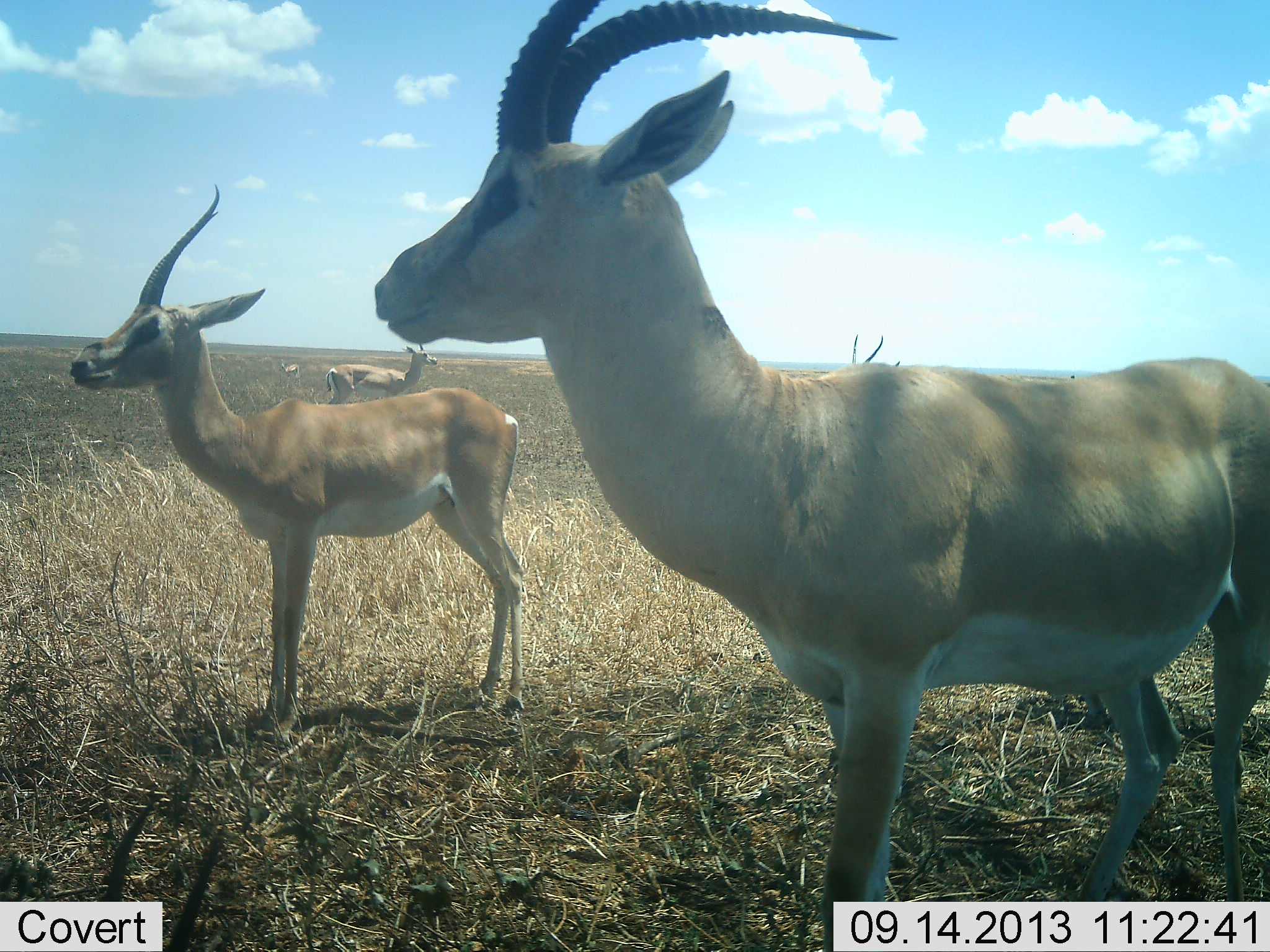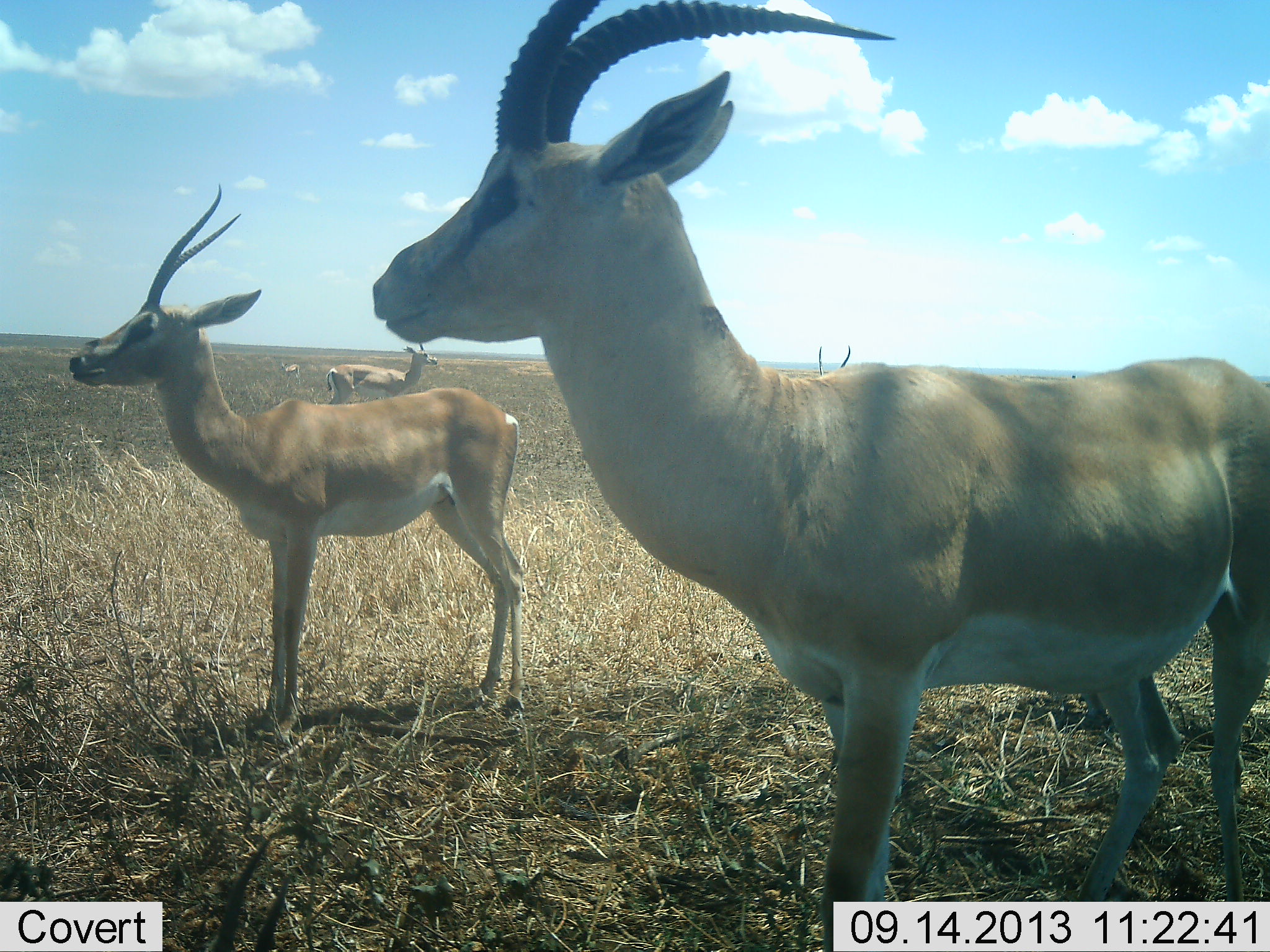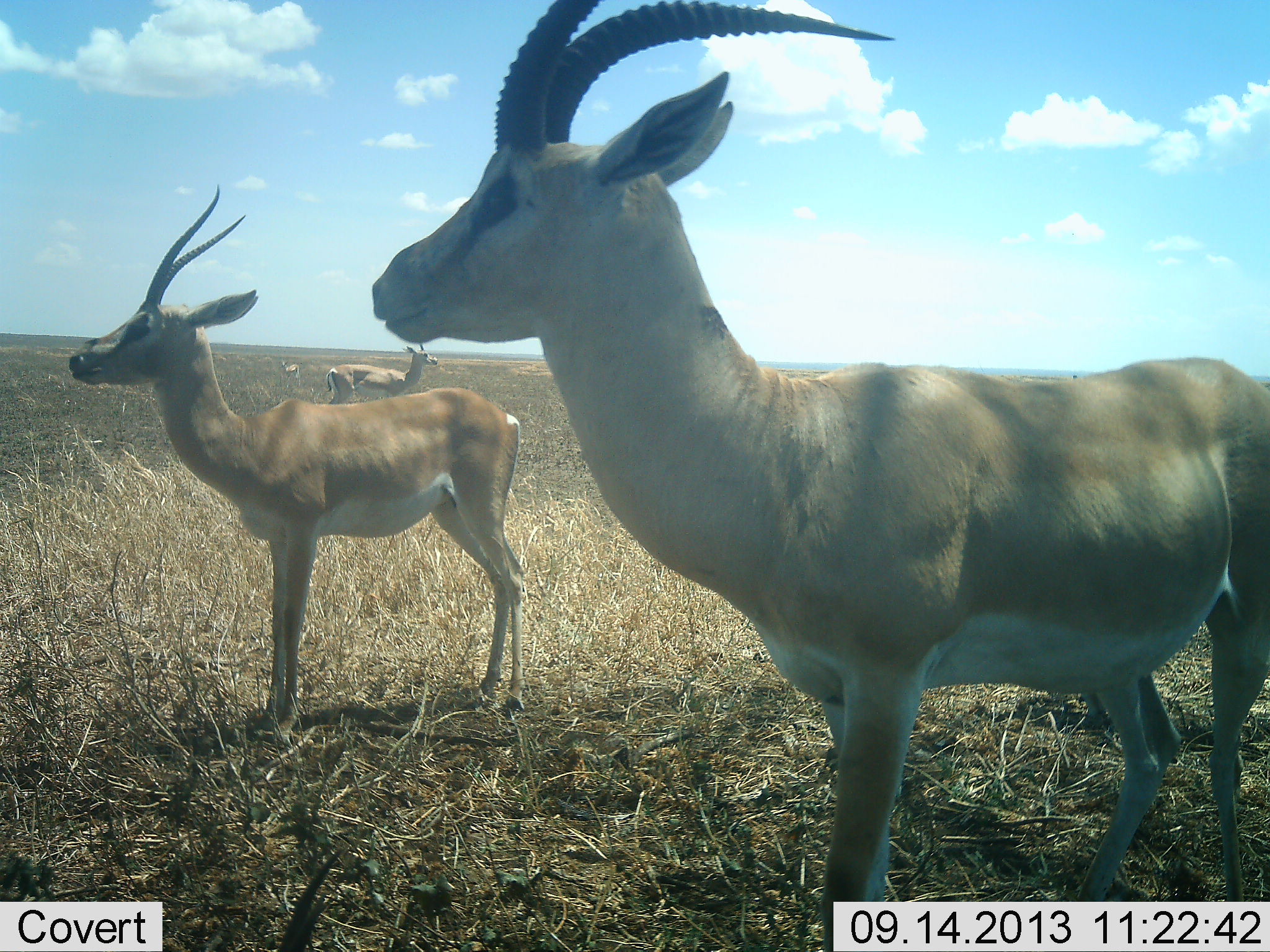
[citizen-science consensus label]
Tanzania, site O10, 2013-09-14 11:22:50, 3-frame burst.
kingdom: Animalia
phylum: Chordata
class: Mammalia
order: Artiodactyla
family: Bovidae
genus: Nanger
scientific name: Nanger granti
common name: grant's gazelle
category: gazellegrants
Gazellegrants (grant's gazelle) (Nanger granti), count 4. Behavior (volunteer vote fractions): standing 100%, resting 0%, moving 0%, interacting 0%. Young present (vote fraction): 0%. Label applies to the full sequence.